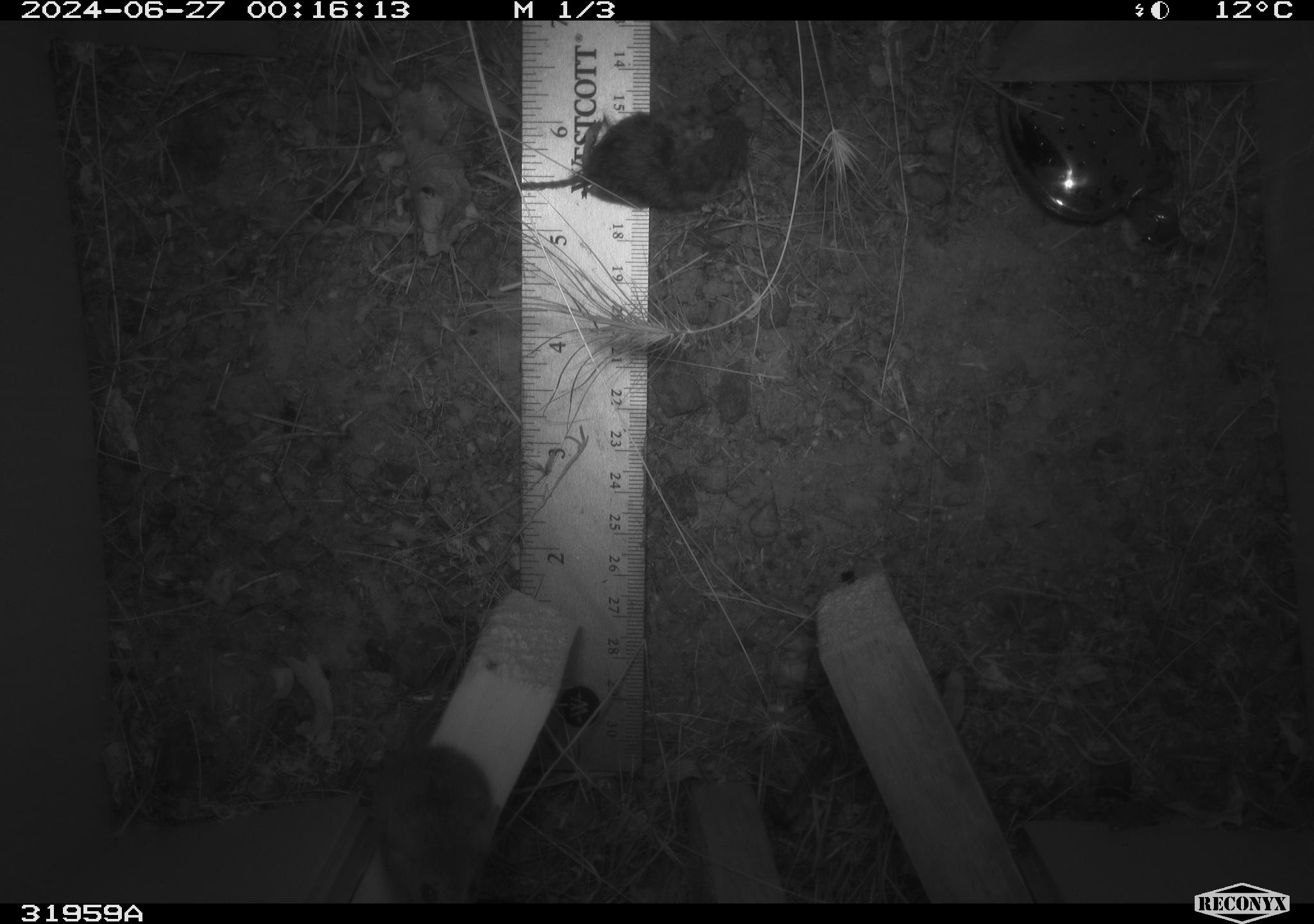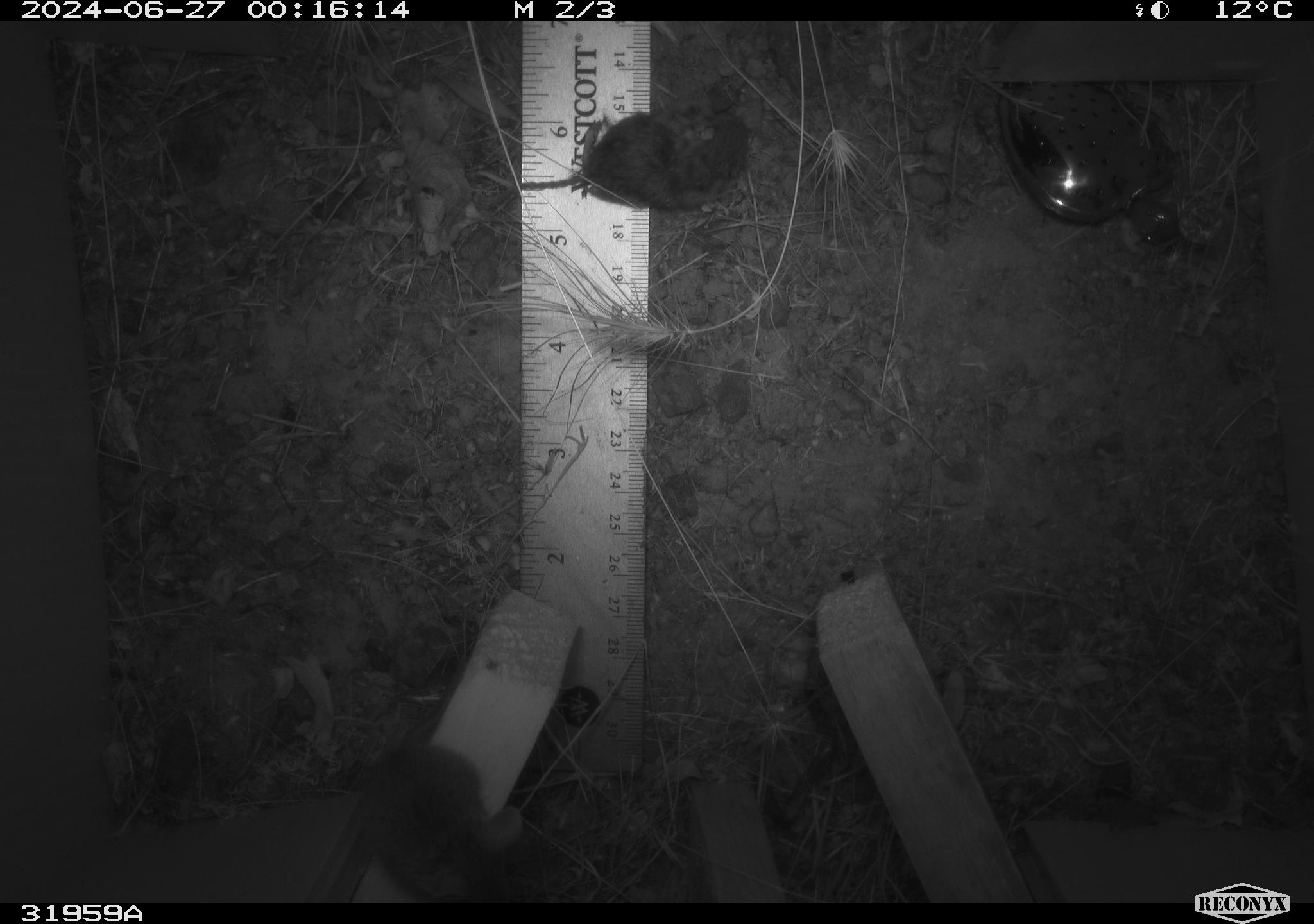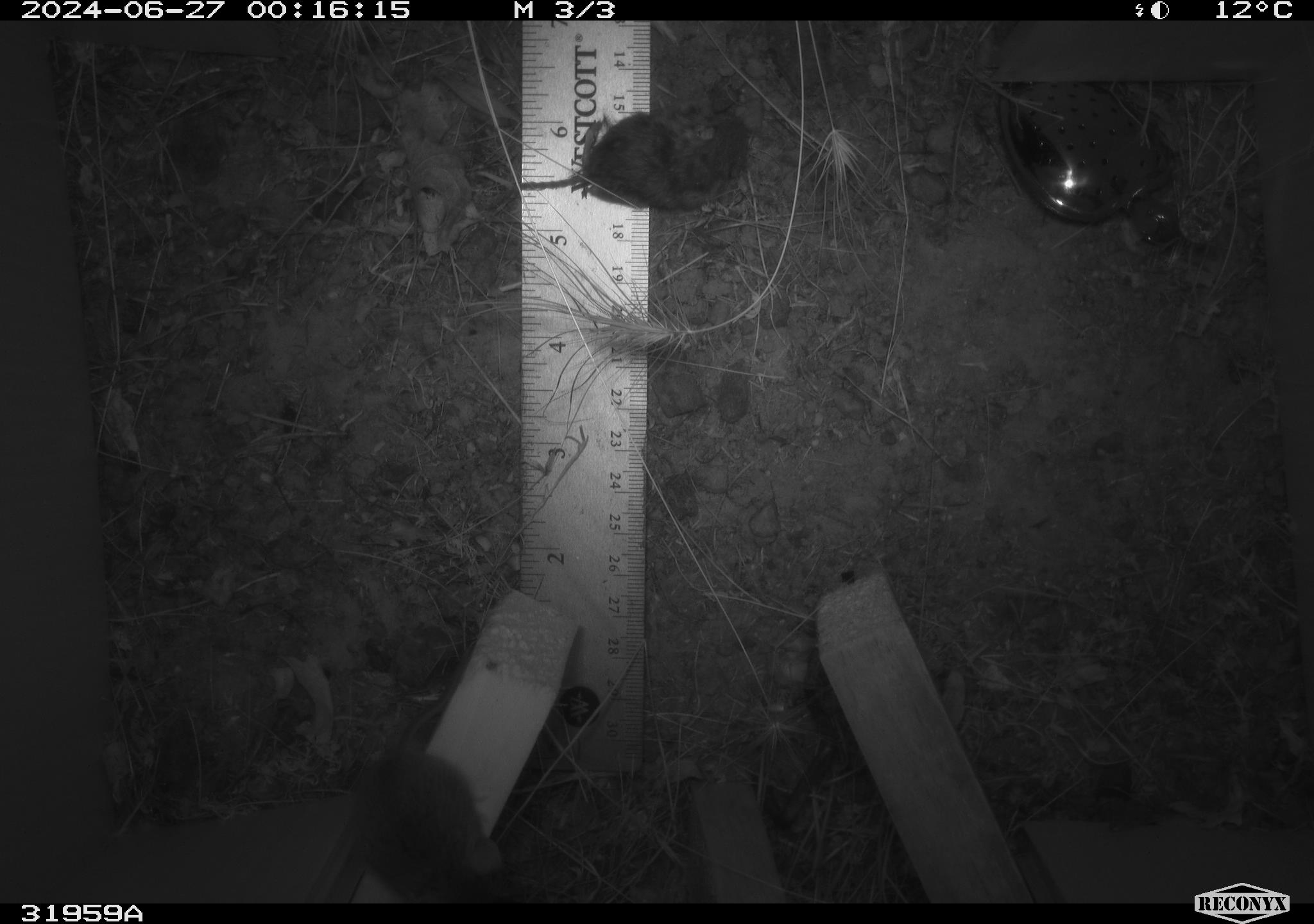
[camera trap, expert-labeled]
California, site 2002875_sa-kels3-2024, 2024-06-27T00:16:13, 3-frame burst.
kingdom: Animalia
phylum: Chordata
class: Mammalia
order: Rodentia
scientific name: Rodentia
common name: mouse species